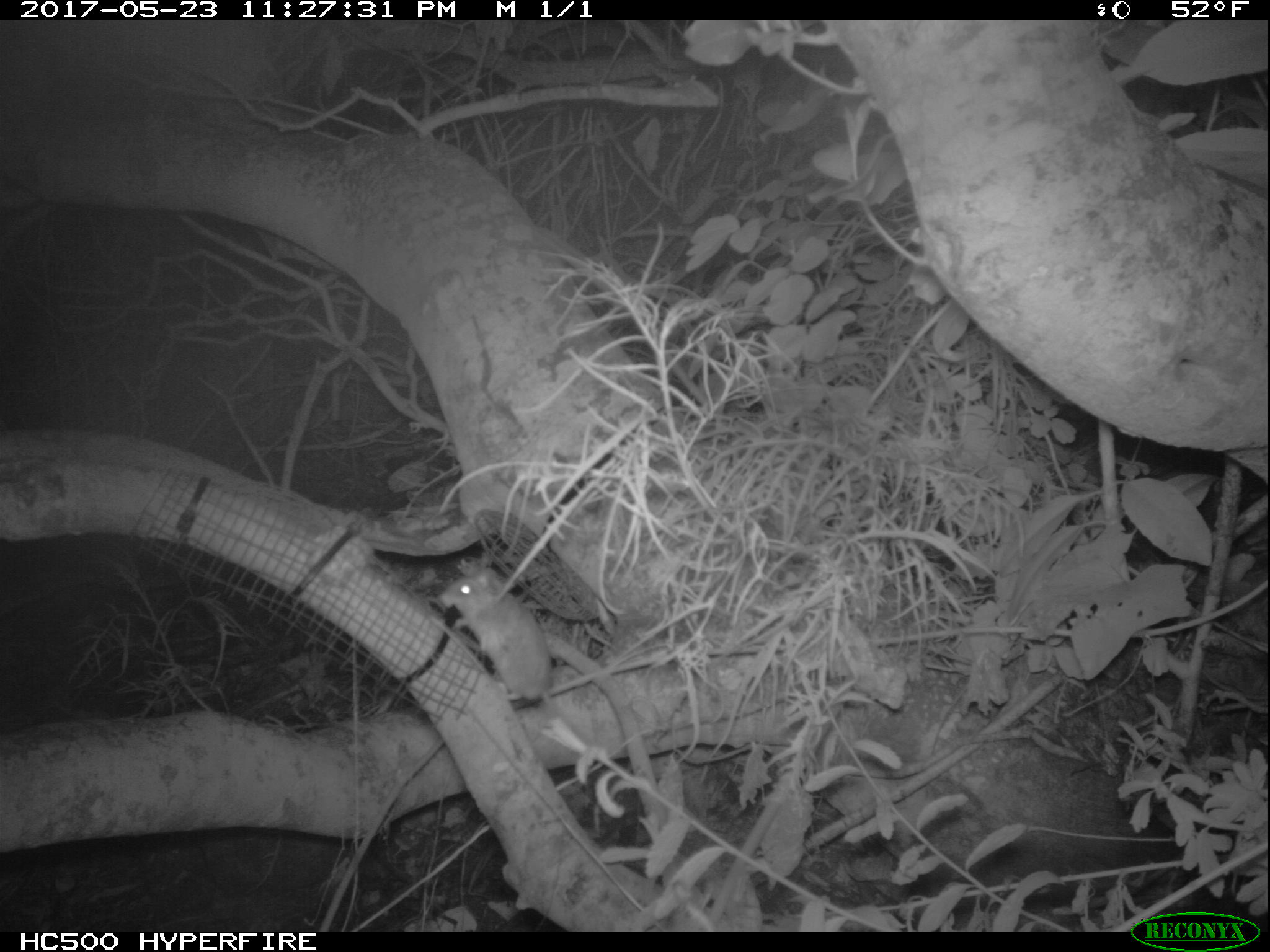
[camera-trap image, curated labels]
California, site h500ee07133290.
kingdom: Animalia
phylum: Chordata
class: Mammalia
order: Rodentia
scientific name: Rodentia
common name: rodent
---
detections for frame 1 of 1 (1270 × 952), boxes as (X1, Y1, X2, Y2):
rodent: (439, 568, 592, 746)